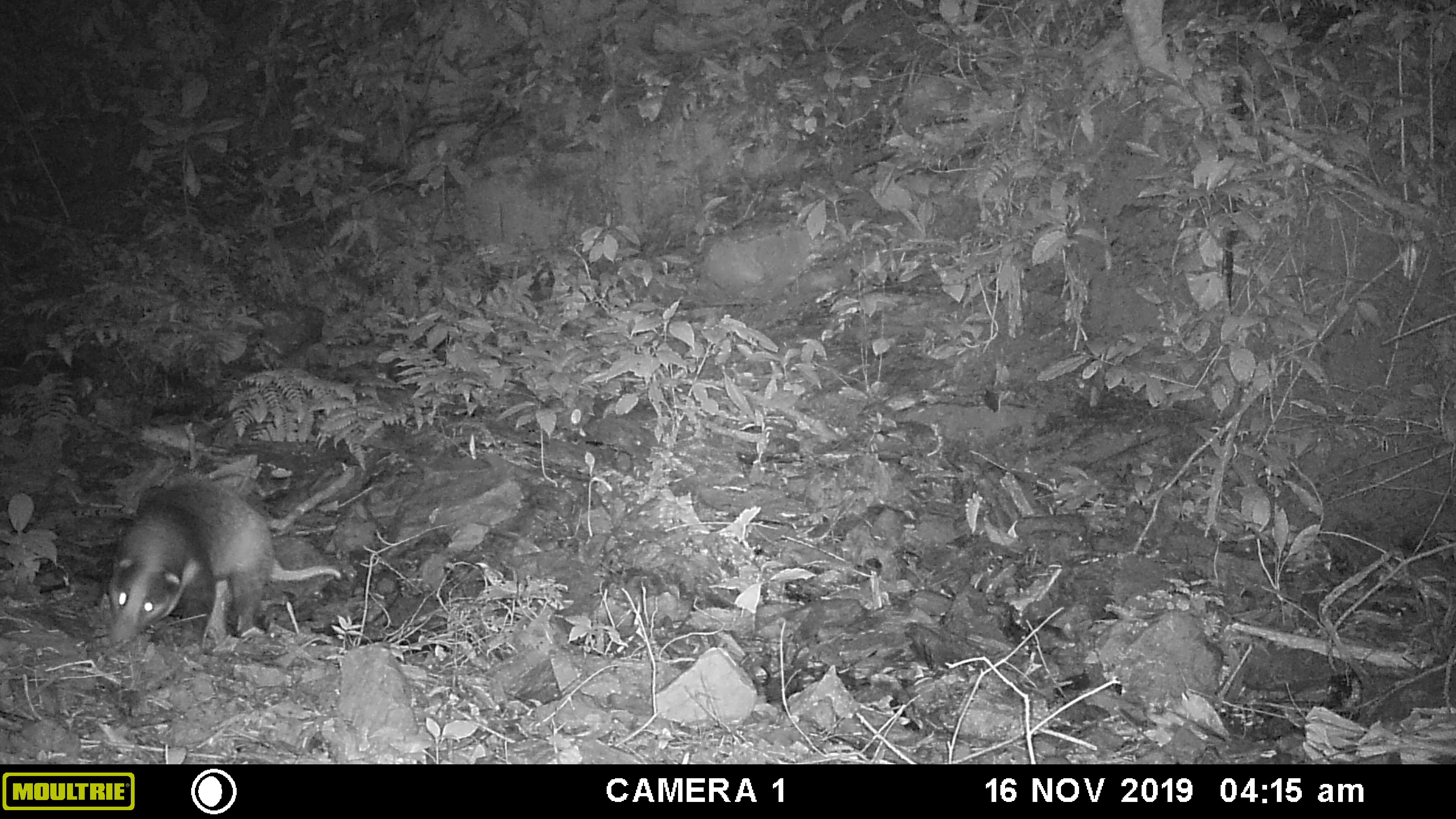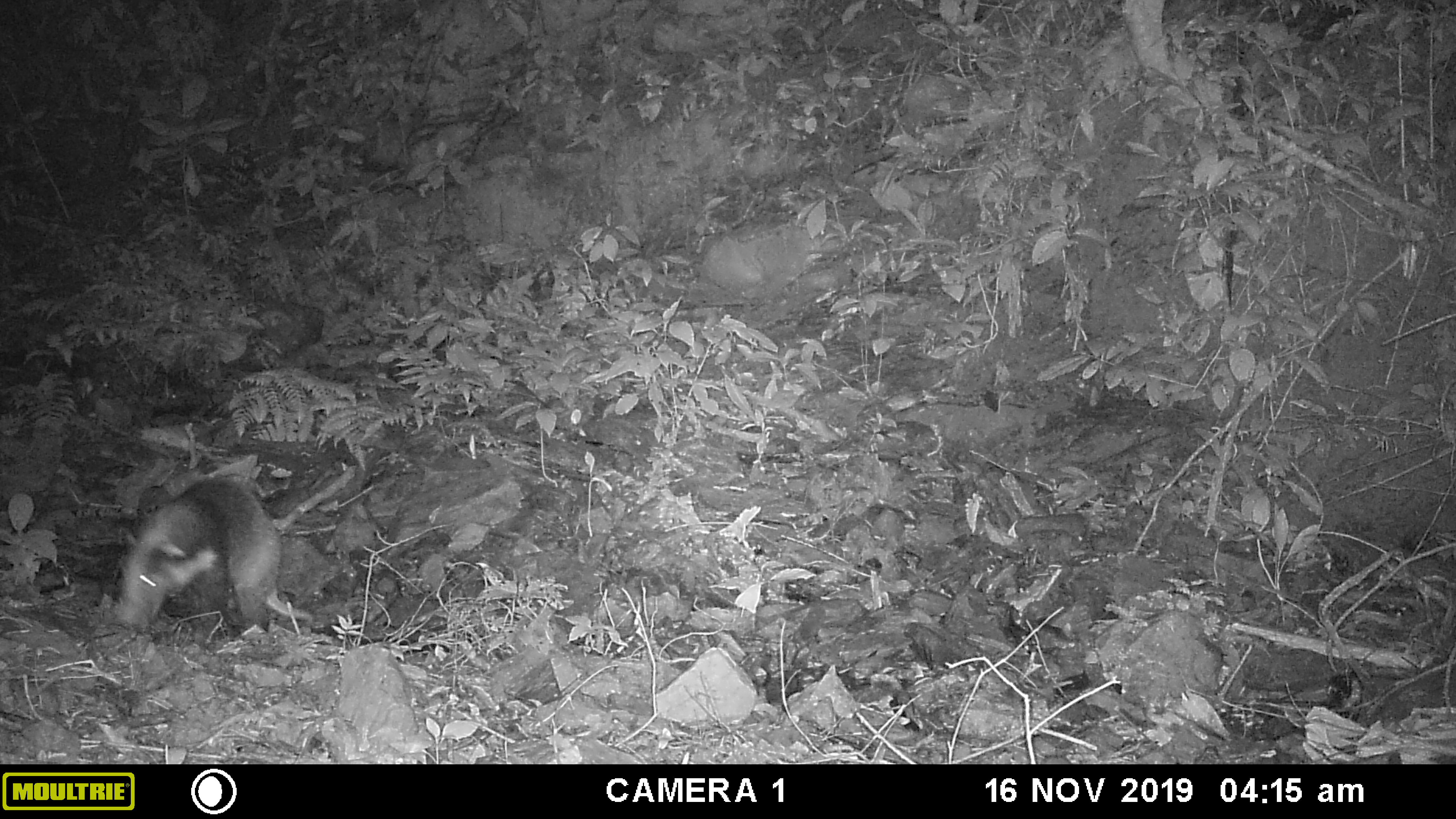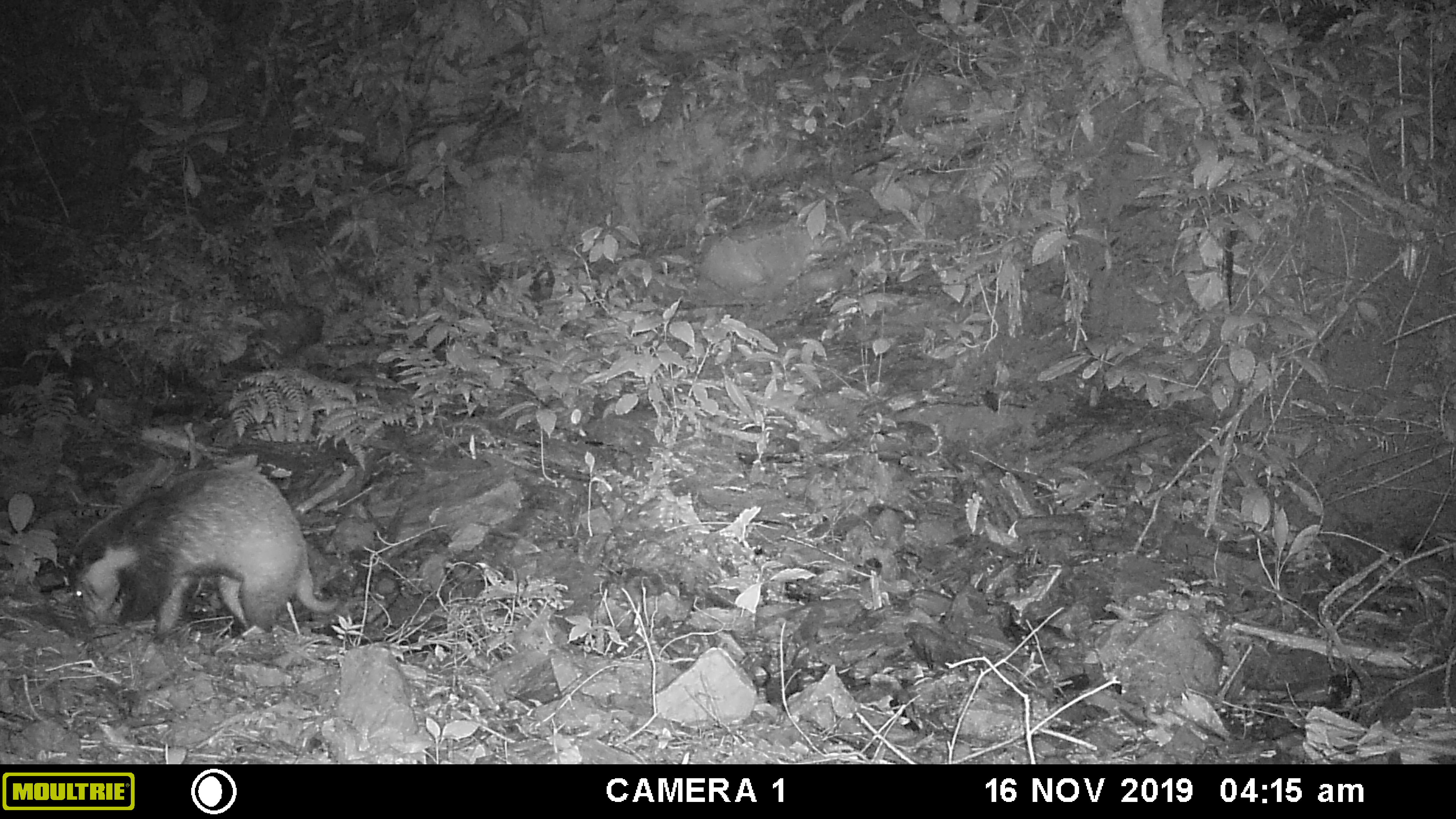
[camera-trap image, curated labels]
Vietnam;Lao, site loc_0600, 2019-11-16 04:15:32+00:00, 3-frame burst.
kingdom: Animalia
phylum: Chordata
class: Mammalia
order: Carnivora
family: Mustelidae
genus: Arctonyx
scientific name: Arctonyx collaris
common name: hog badger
Hog badger (Arctonyx collaris). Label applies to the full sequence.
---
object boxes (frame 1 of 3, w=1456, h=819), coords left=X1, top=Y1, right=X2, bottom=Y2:
hog badger: left=105, top=478, right=341, bottom=645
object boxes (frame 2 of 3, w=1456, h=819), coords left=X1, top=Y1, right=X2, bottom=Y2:
hog badger: left=115, top=477, right=310, bottom=630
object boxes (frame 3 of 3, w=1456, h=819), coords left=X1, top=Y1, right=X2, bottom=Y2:
hog badger: left=66, top=468, right=339, bottom=642